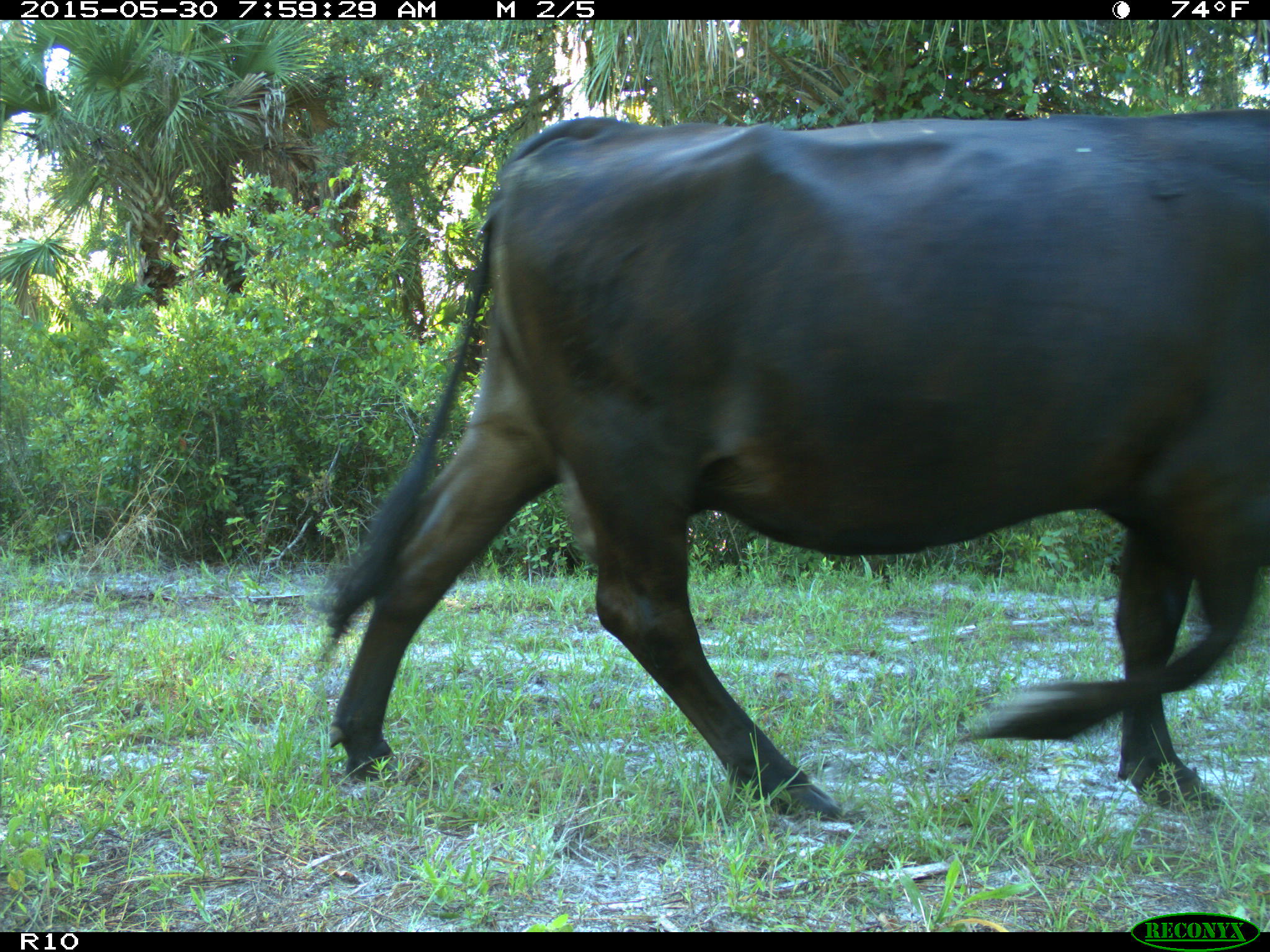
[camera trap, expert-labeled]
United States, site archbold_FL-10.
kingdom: Animalia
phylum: Chordata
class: Mammalia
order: Artiodactyla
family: Bovidae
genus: Bos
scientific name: Bos taurus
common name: domestic cow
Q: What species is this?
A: Bos taurus (domestic cow).